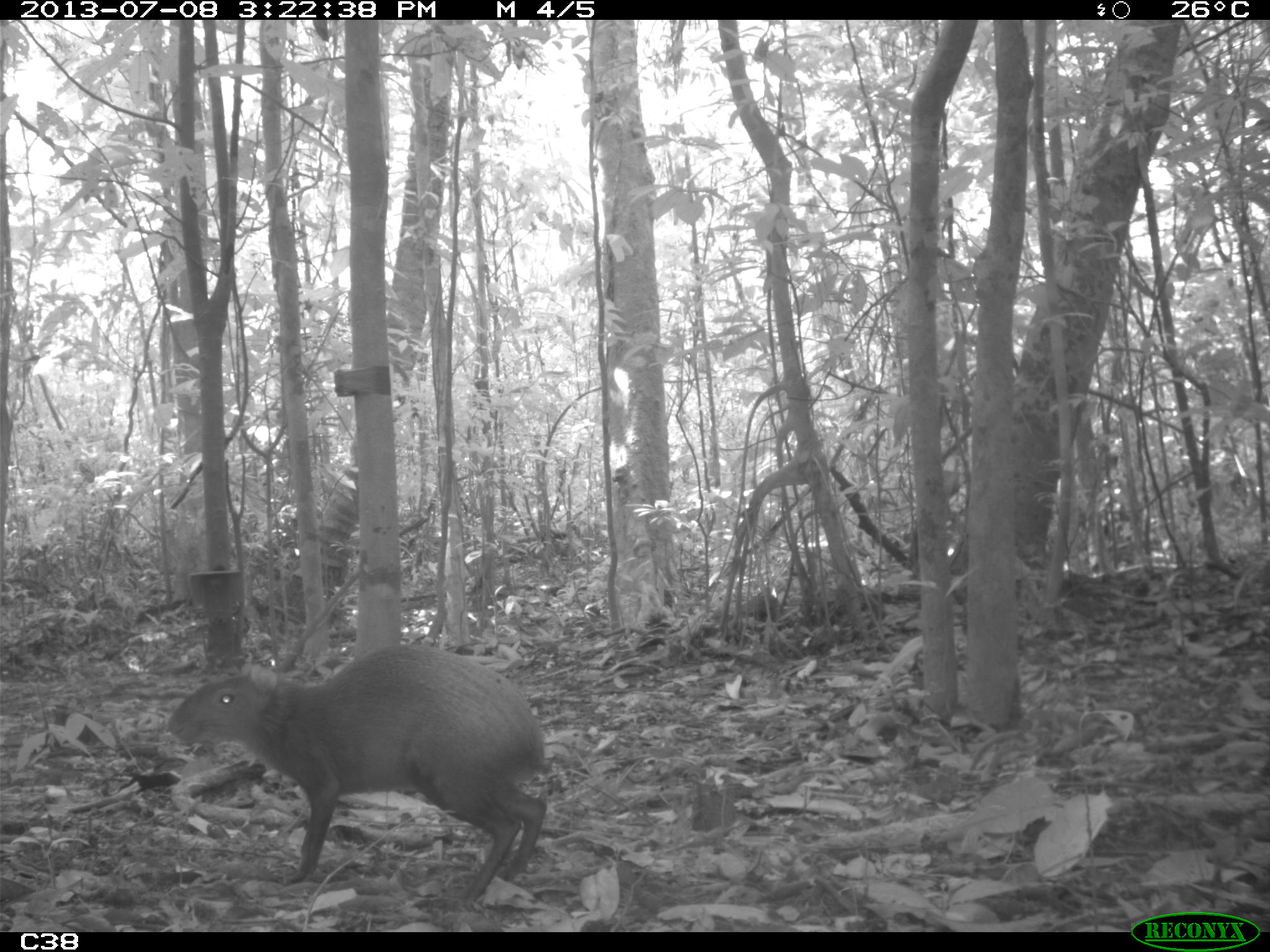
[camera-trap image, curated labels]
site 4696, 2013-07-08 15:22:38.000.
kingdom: Animalia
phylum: Chordata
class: Mammalia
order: Rodentia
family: Dasyproctidae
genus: Dasyprocta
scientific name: Dasyprocta leporina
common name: red-rumped agouti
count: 1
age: adult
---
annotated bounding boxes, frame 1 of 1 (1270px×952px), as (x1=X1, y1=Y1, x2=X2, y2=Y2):
dasyprocta leporina: (x1=166, y1=643, x2=546, y2=904)